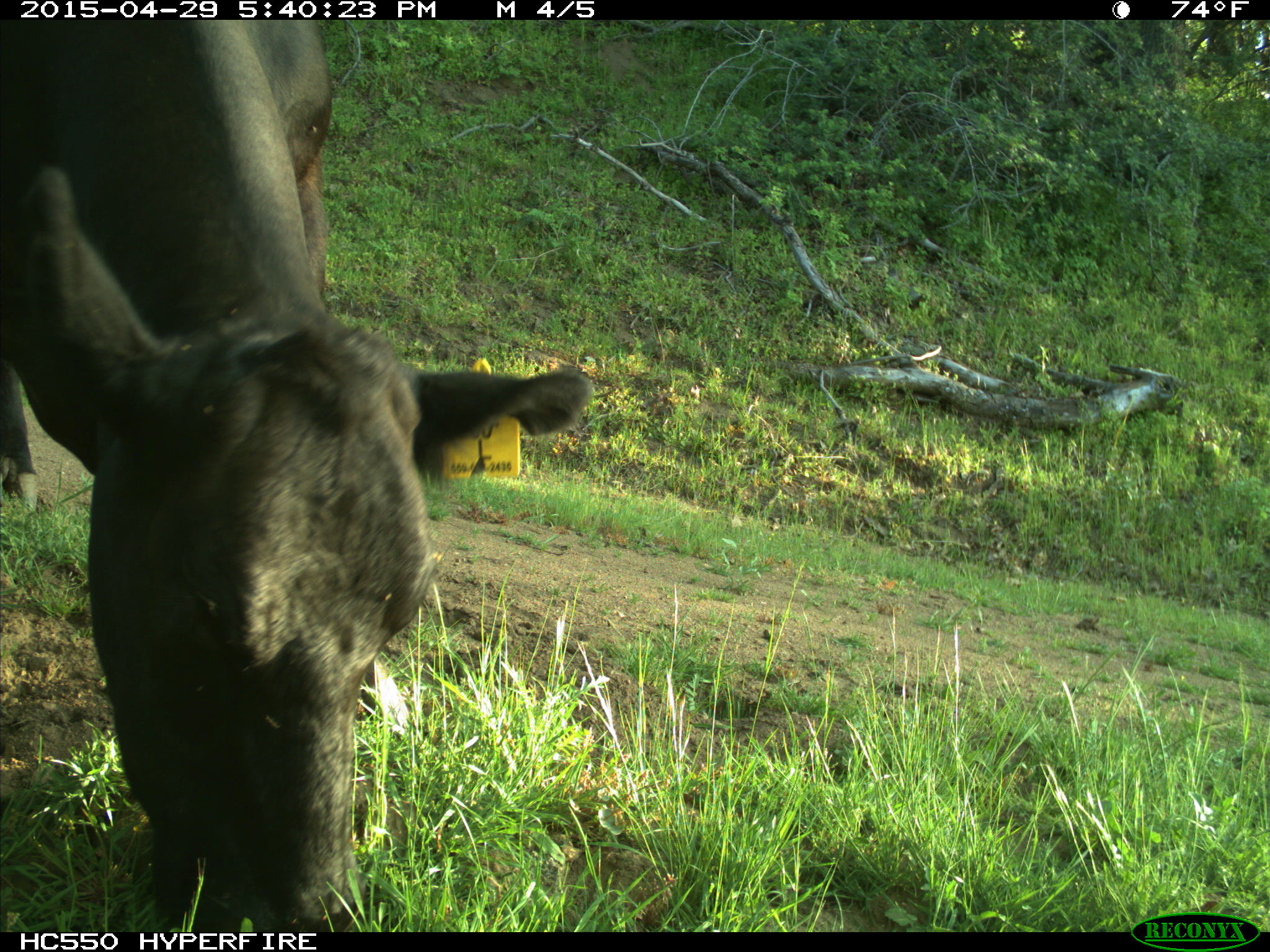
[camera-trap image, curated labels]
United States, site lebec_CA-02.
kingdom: Animalia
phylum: Chordata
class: Mammalia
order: Artiodactyla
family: Bovidae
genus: Bos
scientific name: Bos taurus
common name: domestic cow